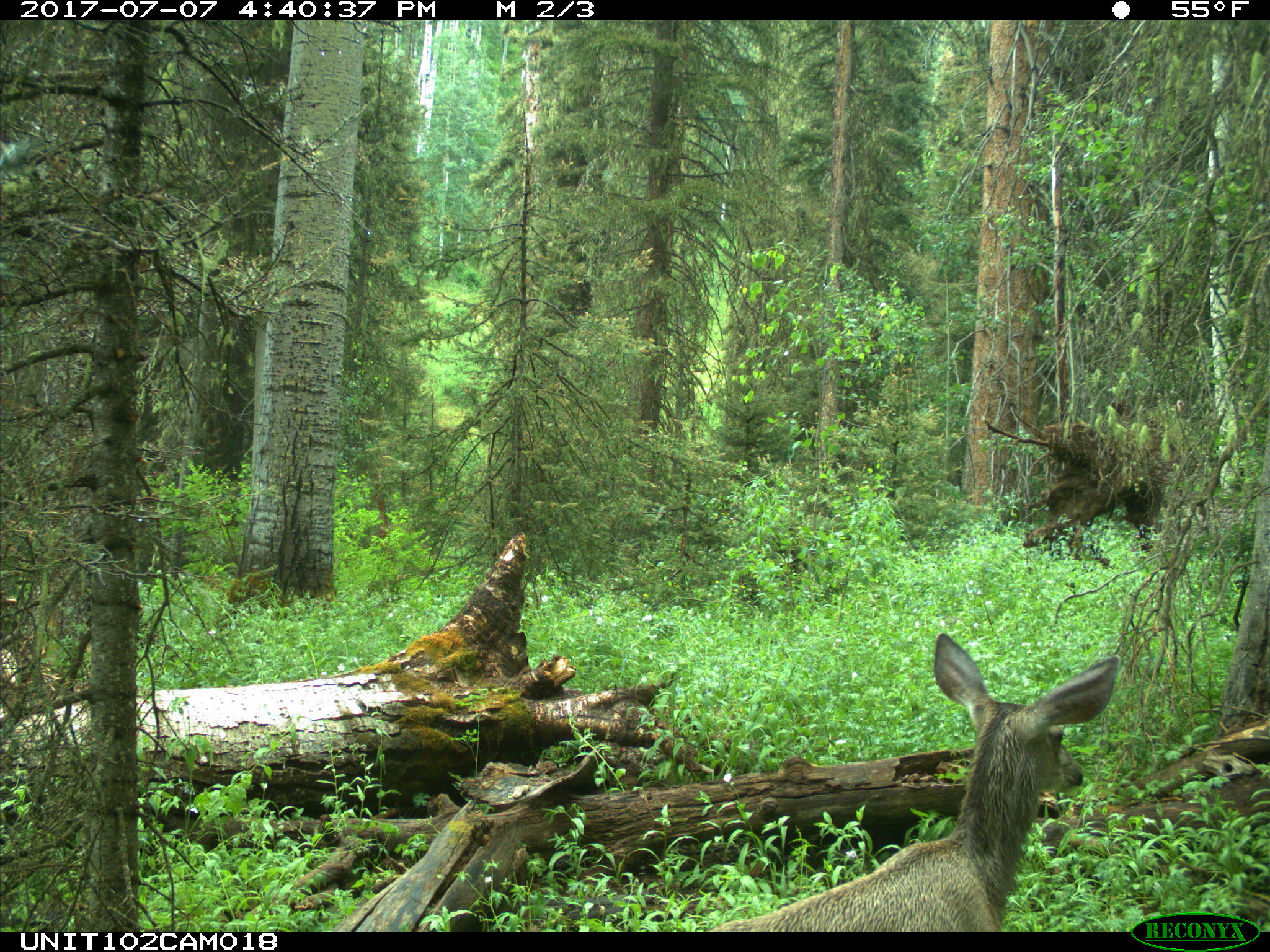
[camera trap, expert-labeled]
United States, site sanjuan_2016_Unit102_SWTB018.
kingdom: Animalia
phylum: Chordata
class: Mammalia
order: Artiodactyla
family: Cervidae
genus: Odocoileus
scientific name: Odocoileus hemionus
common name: mule deer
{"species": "Odocoileus hemionus (mule deer)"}